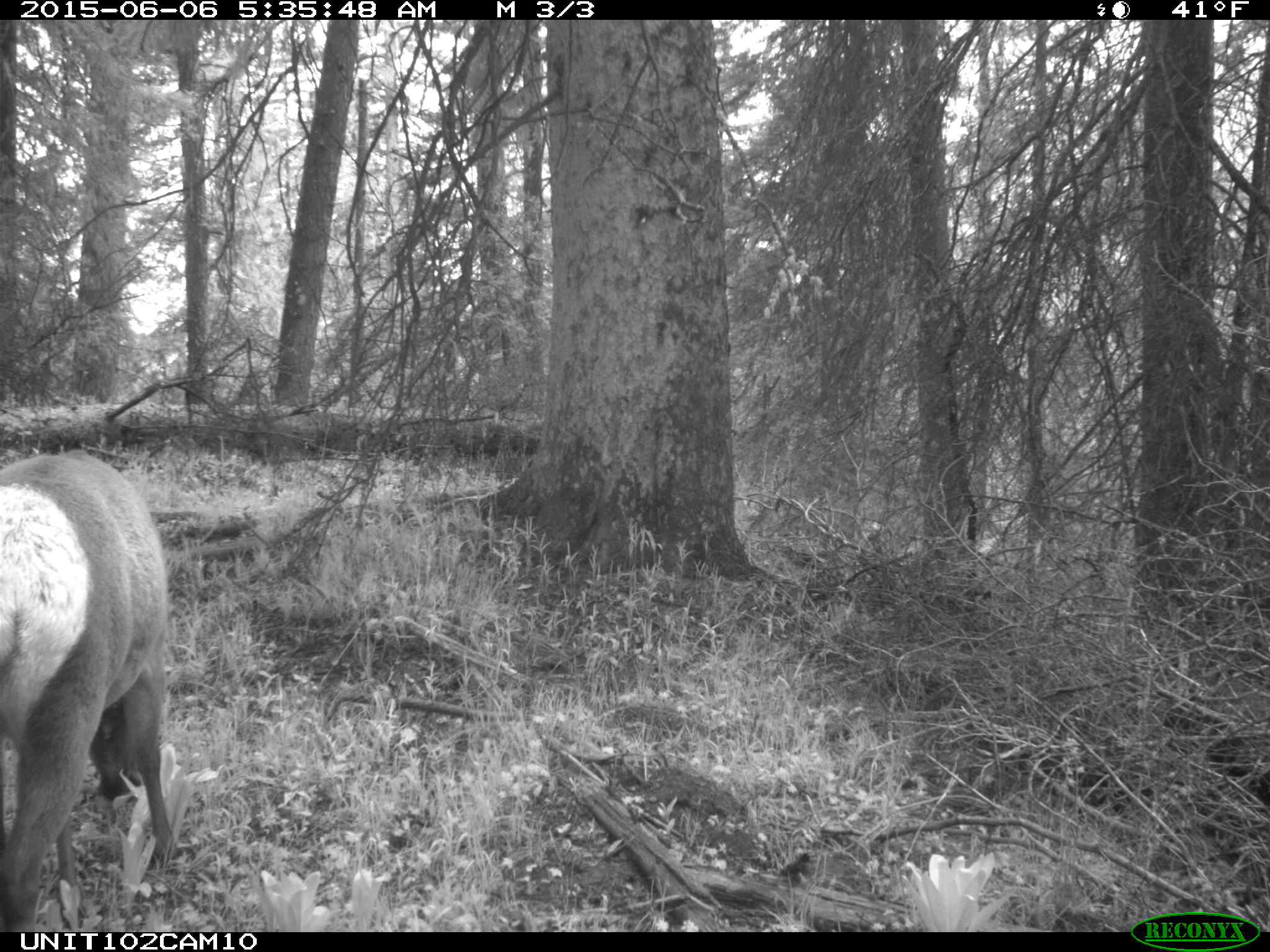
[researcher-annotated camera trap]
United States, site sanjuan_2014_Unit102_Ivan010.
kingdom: Animalia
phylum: Chordata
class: Mammalia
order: Artiodactyla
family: Cervidae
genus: Cervus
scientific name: Cervus elaphus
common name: red deer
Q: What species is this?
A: Cervus elaphus (red deer).